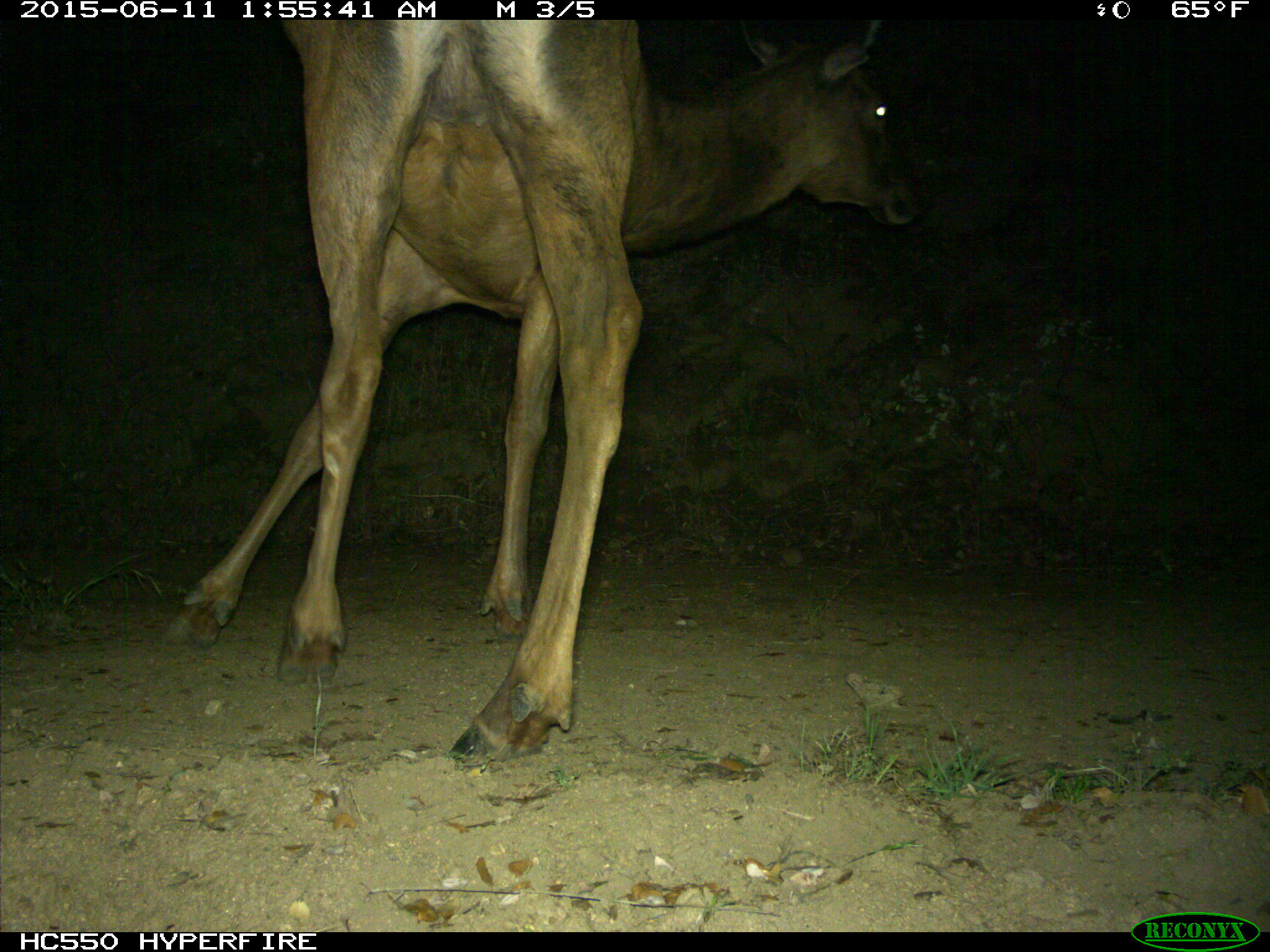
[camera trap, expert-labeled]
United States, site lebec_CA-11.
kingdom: Animalia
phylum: Chordata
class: Mammalia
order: Artiodactyla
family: Cervidae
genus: Cervus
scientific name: Cervus canadensis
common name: elk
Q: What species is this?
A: Cervus canadensis (elk).